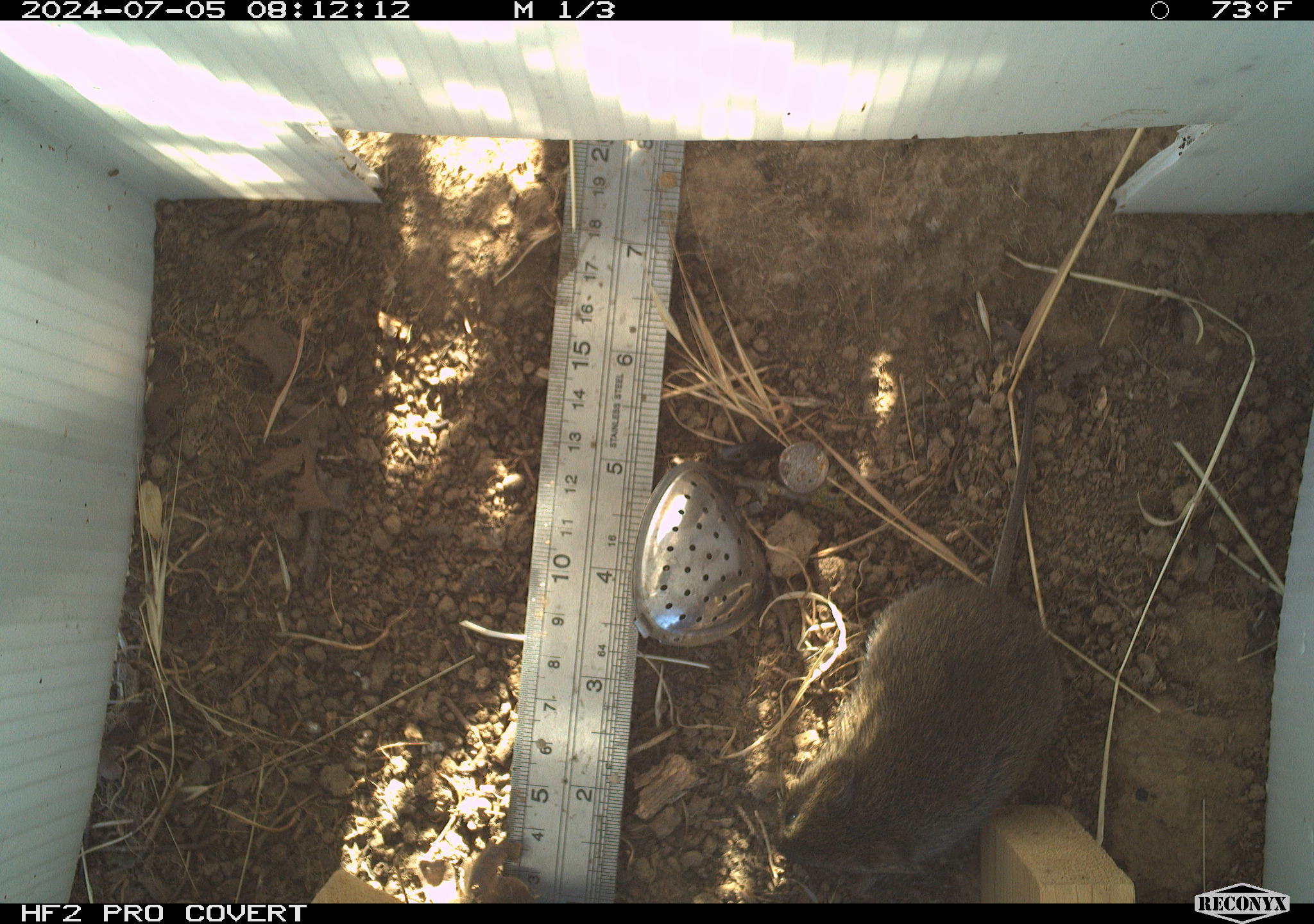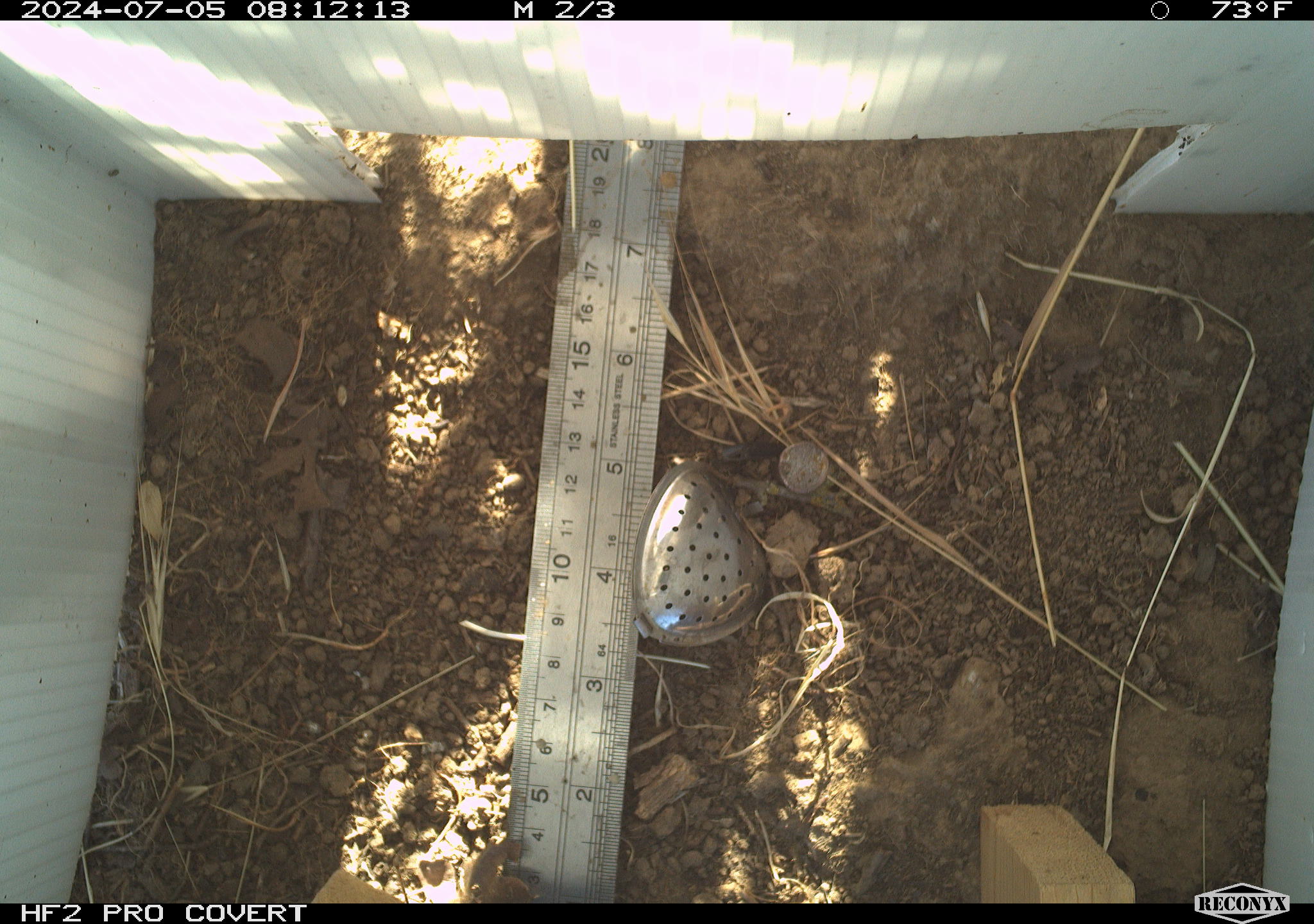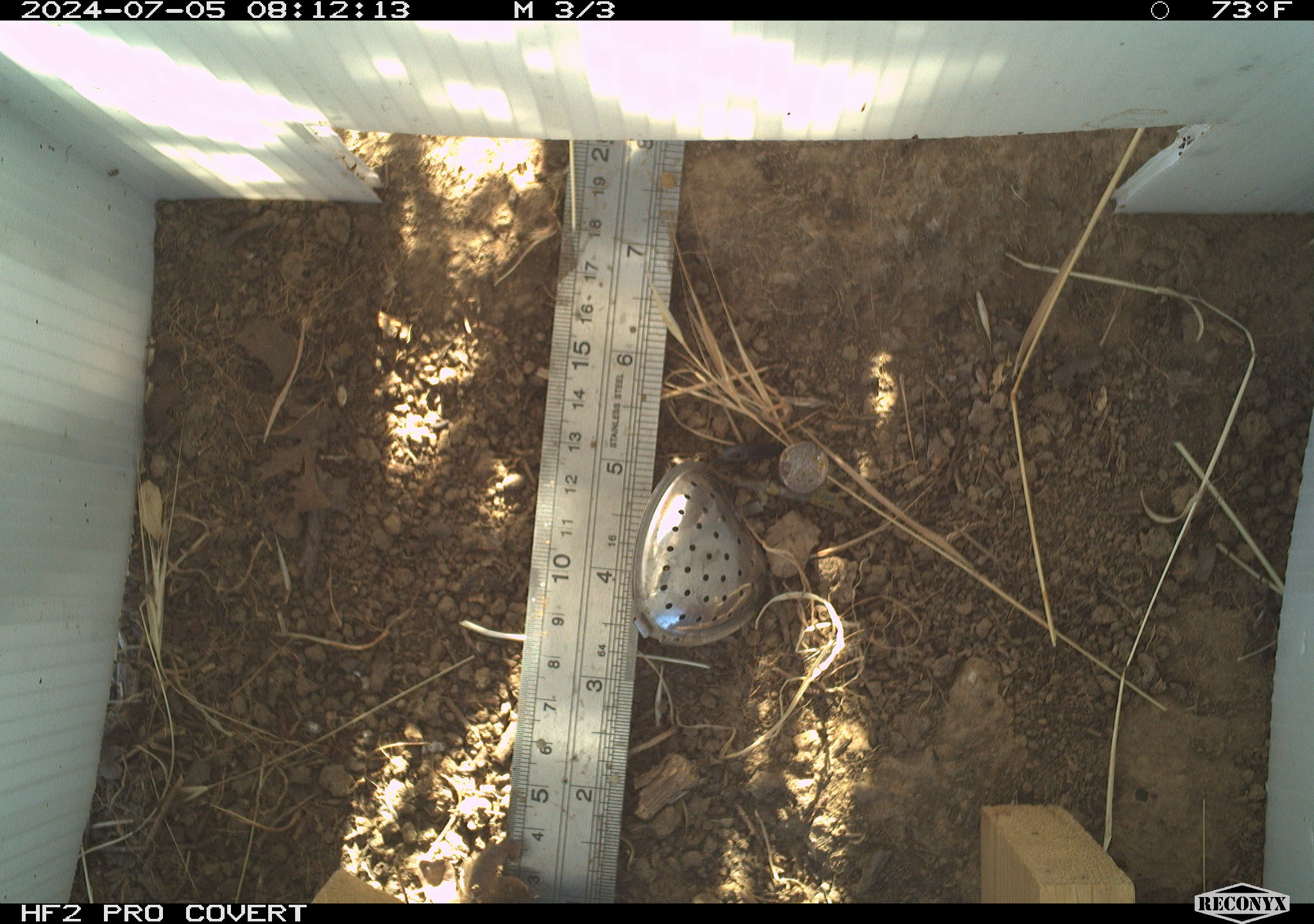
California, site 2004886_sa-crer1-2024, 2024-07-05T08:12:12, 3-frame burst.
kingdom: Animalia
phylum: Chordata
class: Mammalia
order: Rodentia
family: Cricetidae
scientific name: Arvicolinae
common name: voles, lemmings, and muskrats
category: arvicolinae subfamily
Arvicolinae subfamily (voles, lemmings, and muskrats) (Arvicolinae).